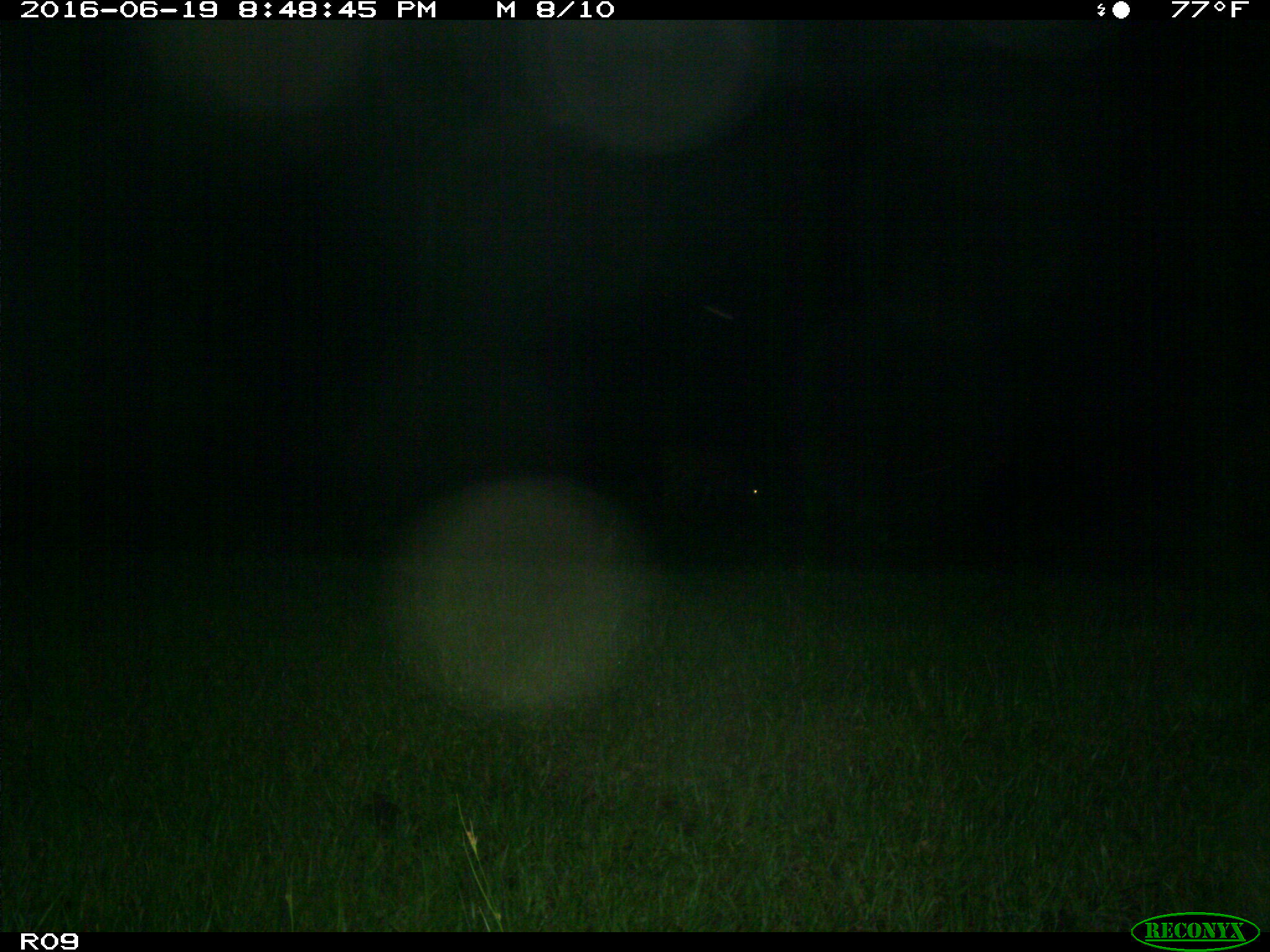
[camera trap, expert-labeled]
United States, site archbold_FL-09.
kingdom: Animalia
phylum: Chordata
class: Mammalia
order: Artiodactyla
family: Bovidae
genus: Bos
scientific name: Bos taurus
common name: domestic cow